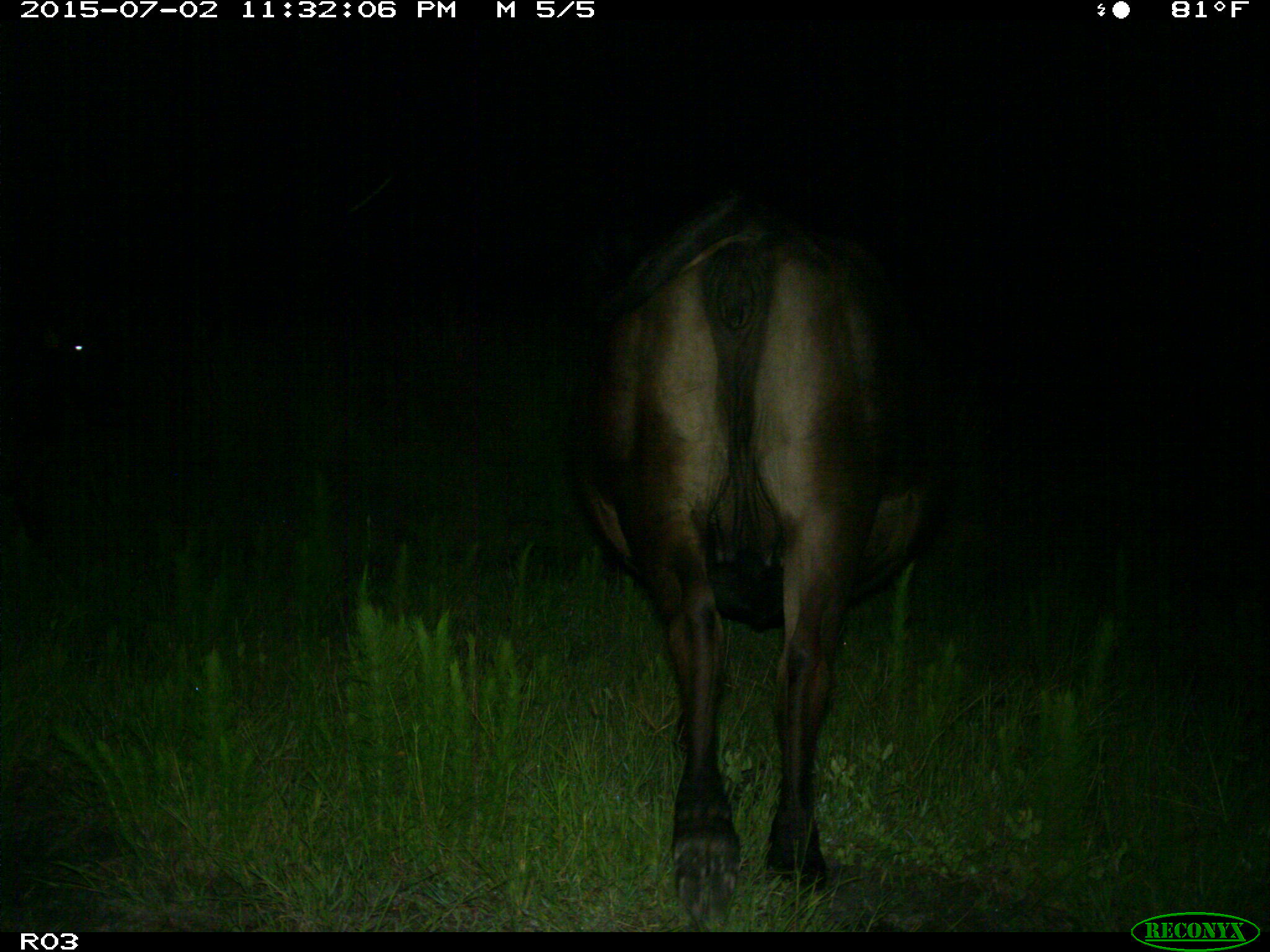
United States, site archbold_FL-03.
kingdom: Animalia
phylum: Chordata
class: Mammalia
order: Artiodactyla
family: Bovidae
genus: Bos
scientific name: Bos taurus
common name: domestic cow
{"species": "Bos taurus (domestic cow)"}